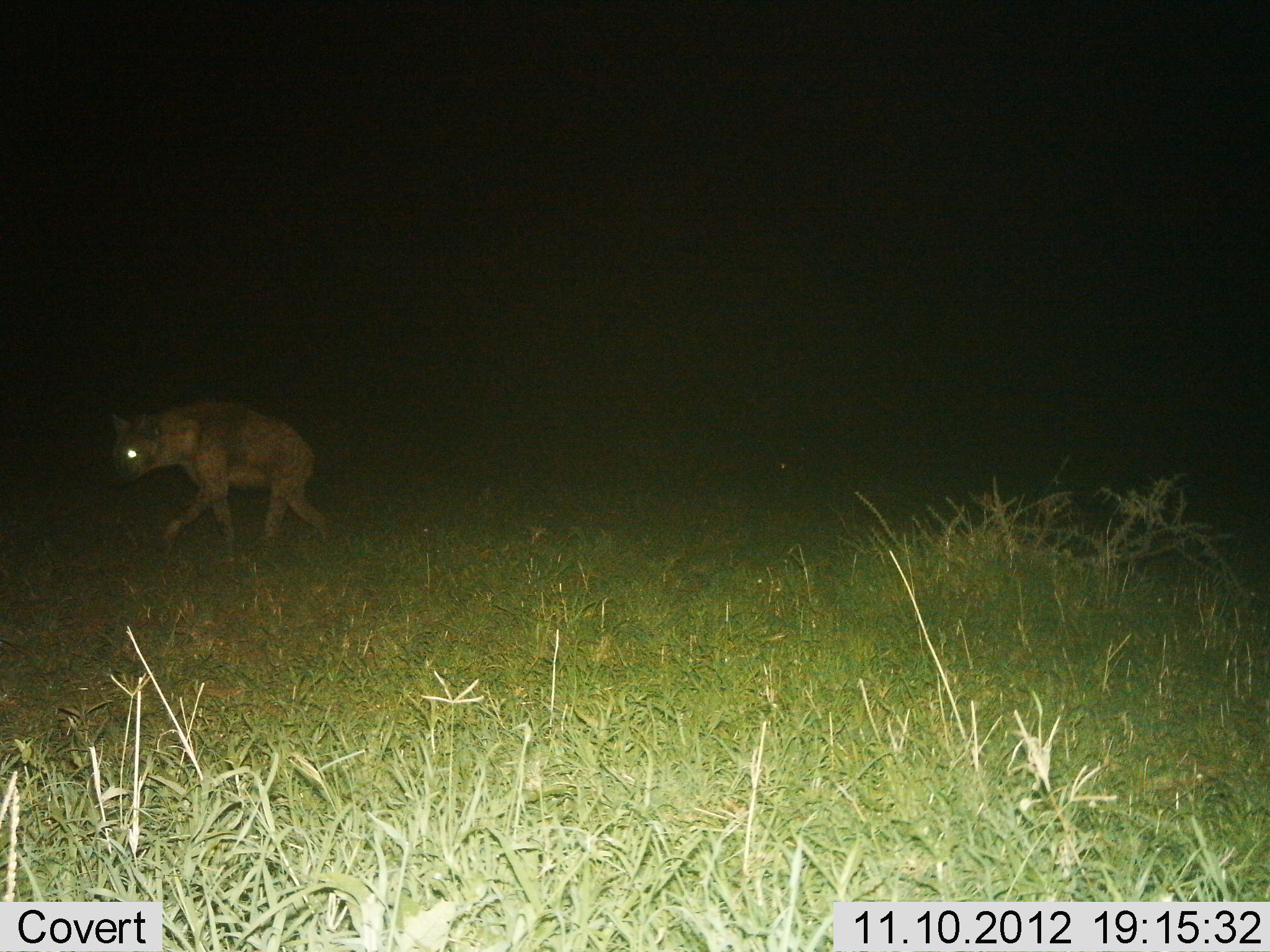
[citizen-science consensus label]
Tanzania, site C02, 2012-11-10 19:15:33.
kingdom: Animalia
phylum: Chordata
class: Mammalia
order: Carnivora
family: Hyaenidae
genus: Crocuta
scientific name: Crocuta crocuta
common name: spotted hyena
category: hyenaspotted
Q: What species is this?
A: Hyenaspotted (spotted hyena) (Crocuta crocuta).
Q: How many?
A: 1.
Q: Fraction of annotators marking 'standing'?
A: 10%.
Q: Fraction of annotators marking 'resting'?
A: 0%.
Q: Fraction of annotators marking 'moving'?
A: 90%.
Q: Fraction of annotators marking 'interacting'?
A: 0%.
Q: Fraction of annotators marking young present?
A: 0%.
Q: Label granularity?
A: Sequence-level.